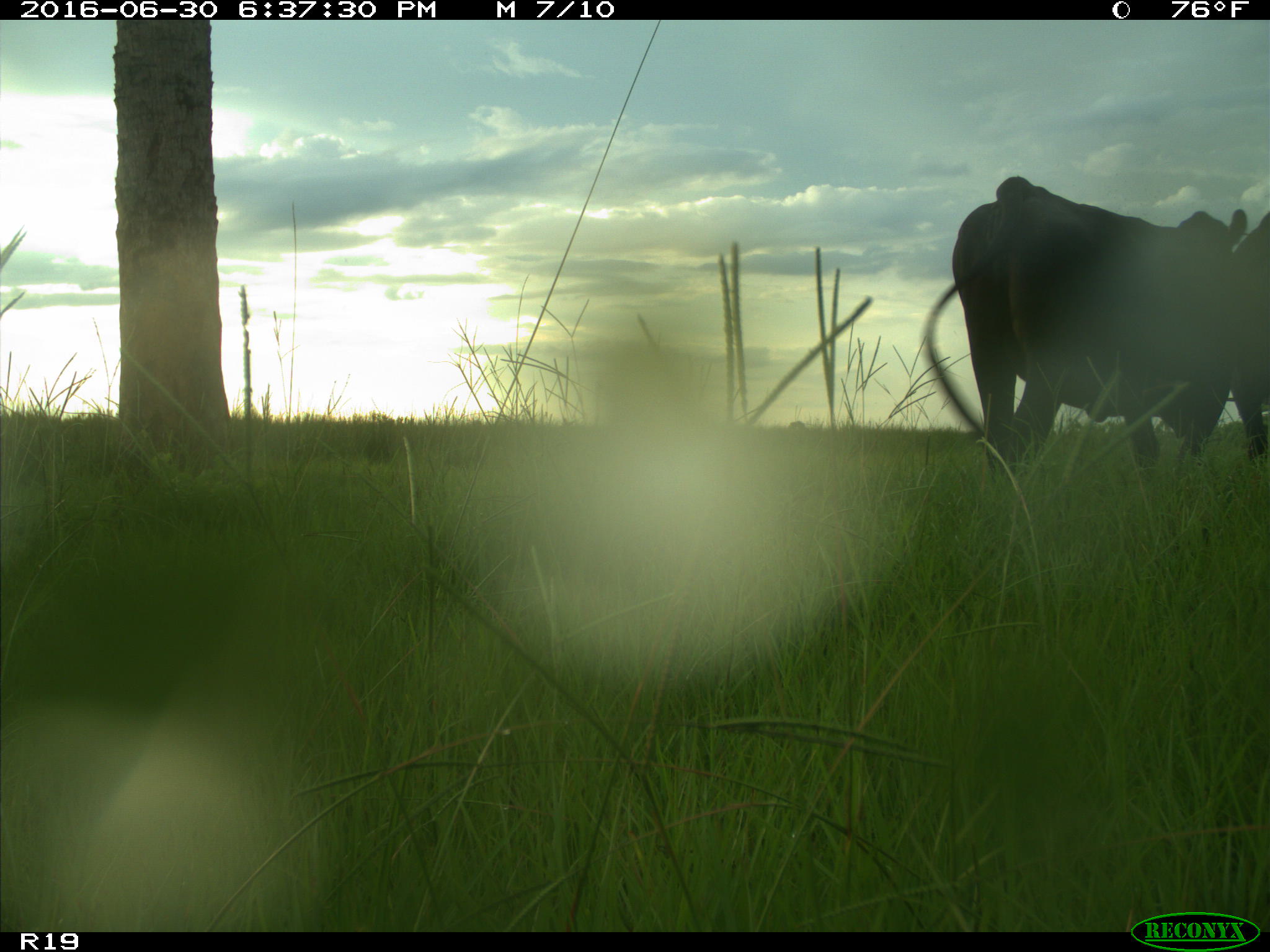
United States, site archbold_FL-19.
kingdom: Animalia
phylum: Chordata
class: Mammalia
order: Artiodactyla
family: Bovidae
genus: Bos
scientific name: Bos taurus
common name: domestic cow